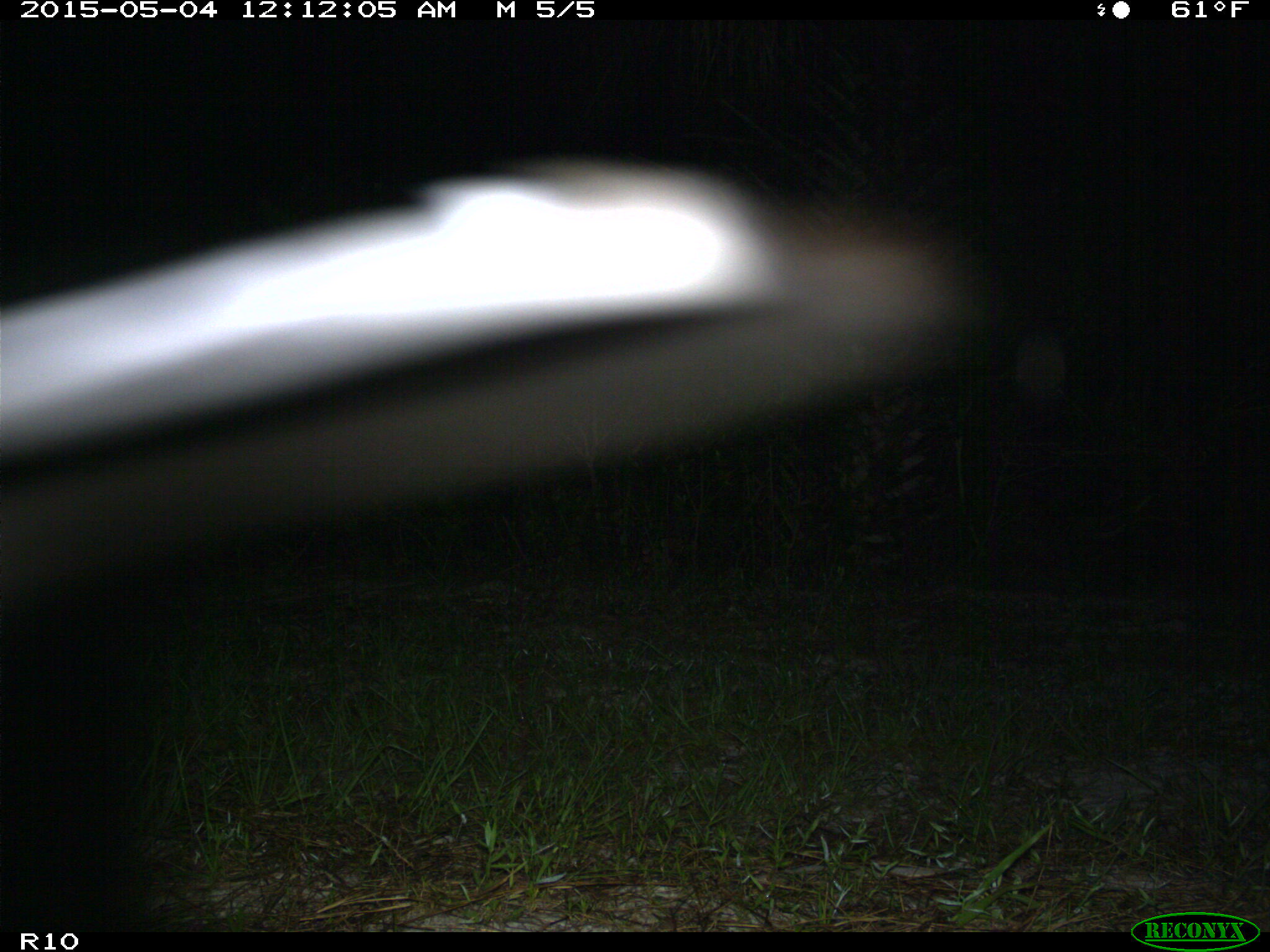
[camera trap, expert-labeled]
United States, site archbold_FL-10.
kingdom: Animalia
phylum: Chordata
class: Mammalia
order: Carnivora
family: Procyonidae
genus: Procyon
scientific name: Procyon lotor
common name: common raccoon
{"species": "Procyon lotor (common raccoon)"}